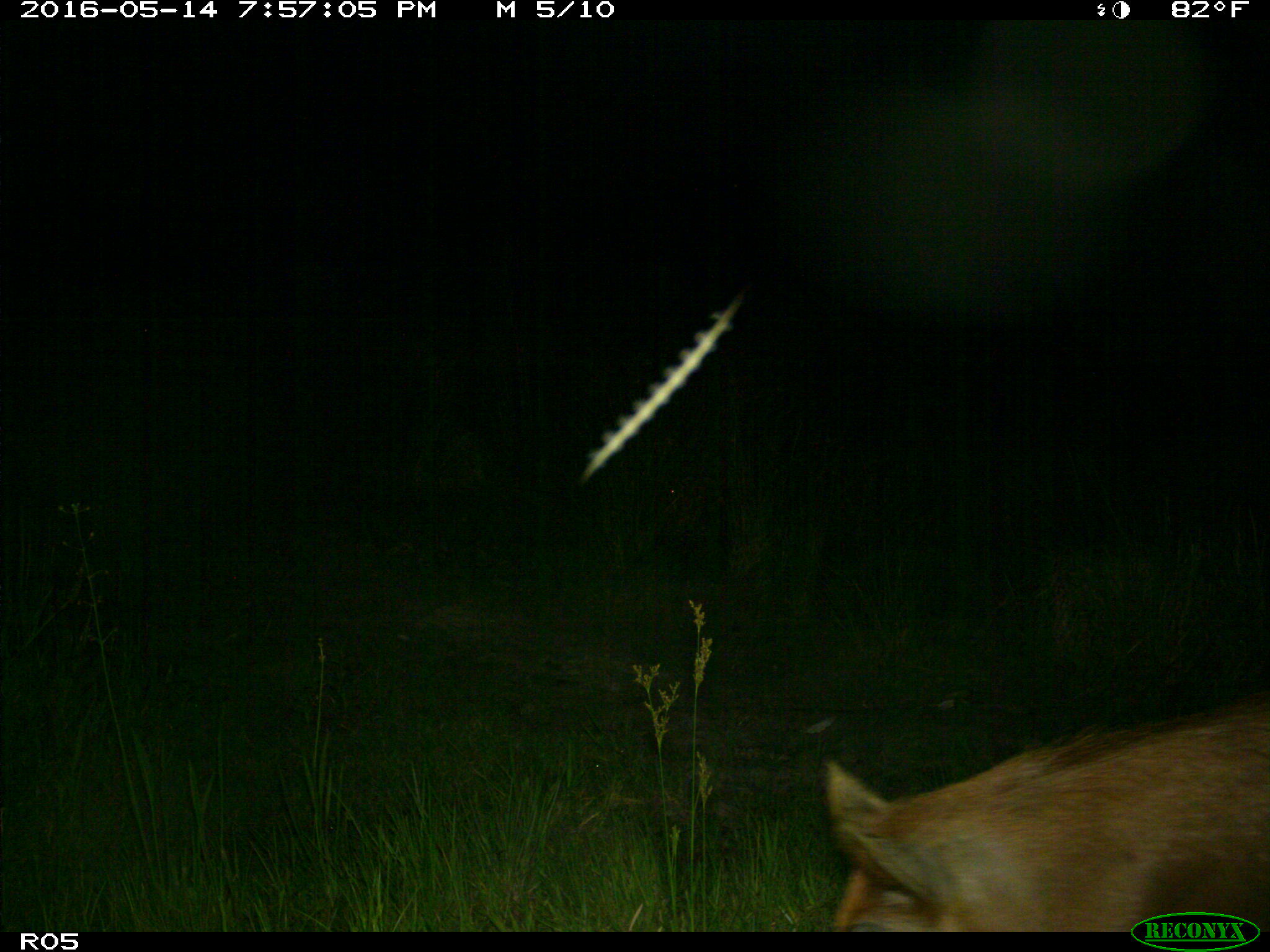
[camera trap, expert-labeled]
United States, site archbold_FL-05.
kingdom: Animalia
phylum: Chordata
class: Mammalia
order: Artiodactyla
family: Suidae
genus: Sus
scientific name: Sus scrofa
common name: wild boar